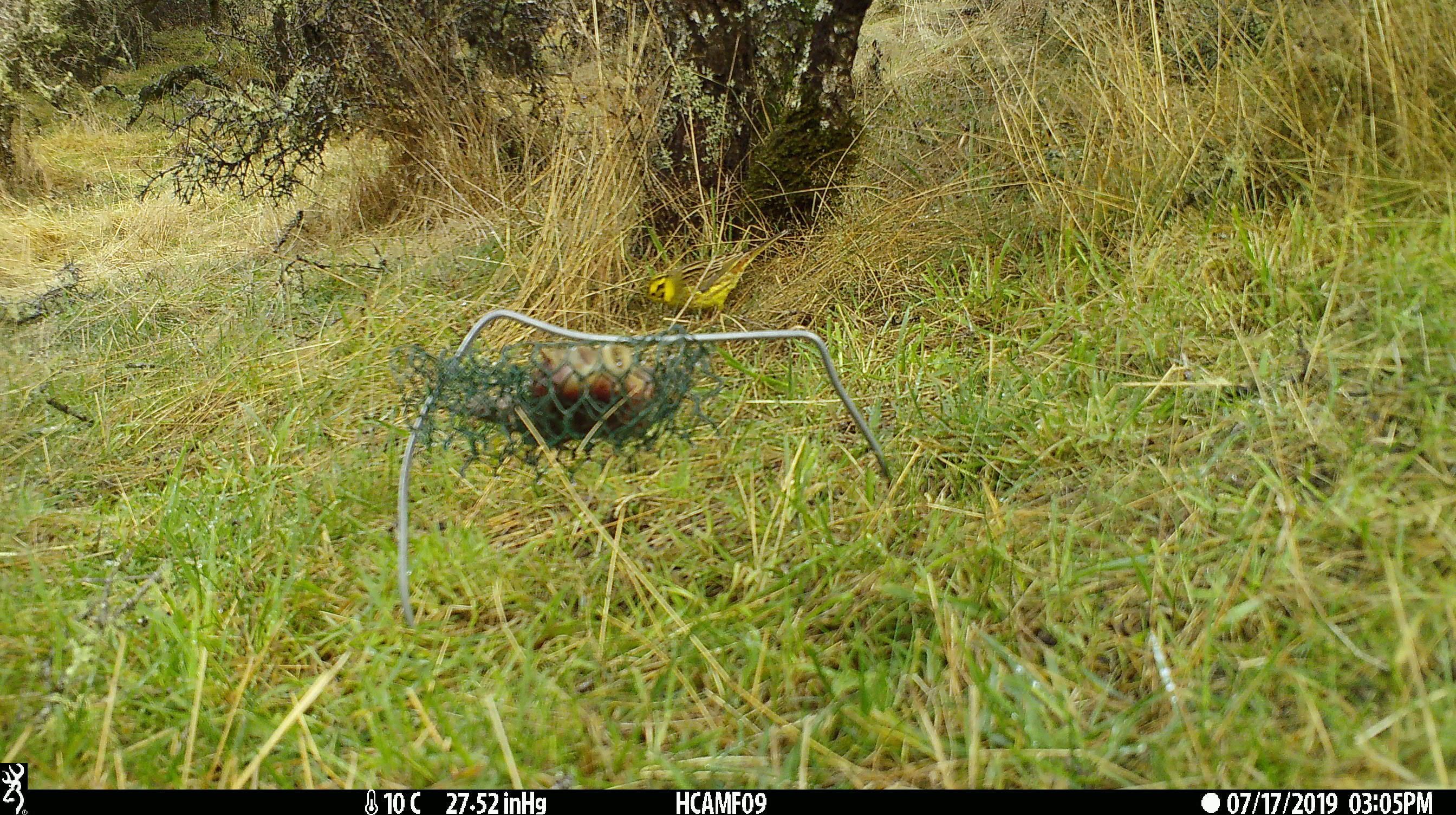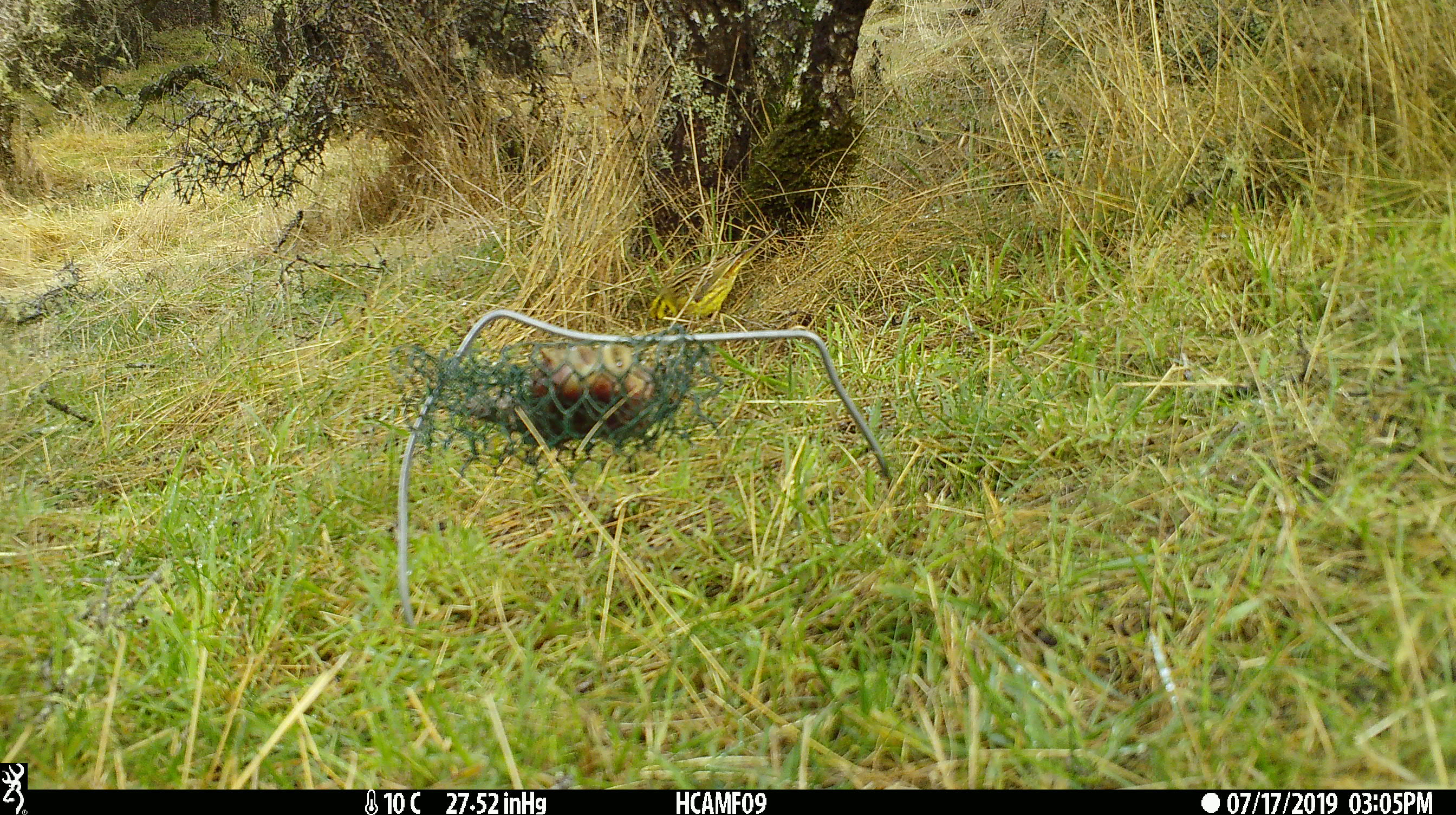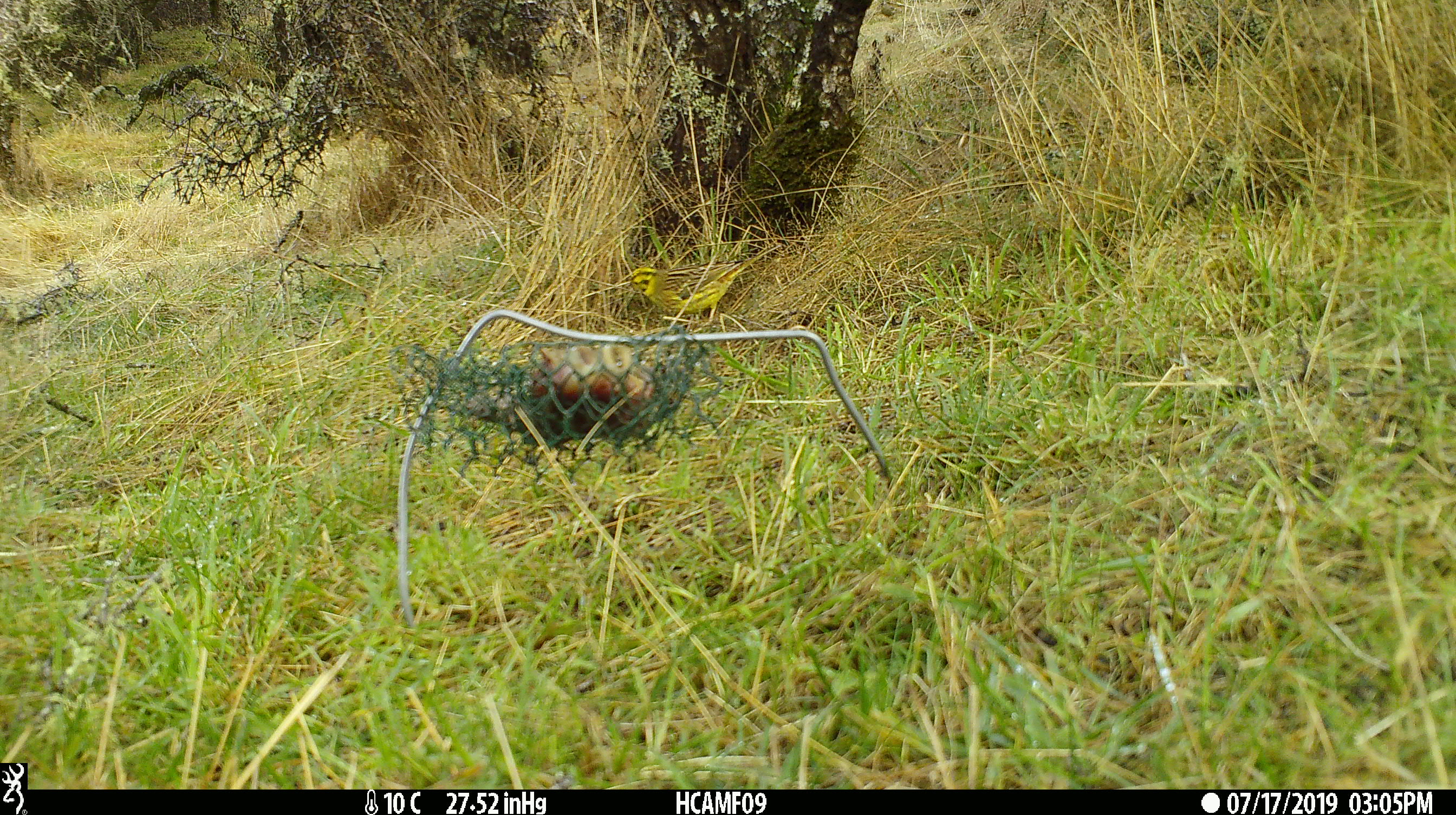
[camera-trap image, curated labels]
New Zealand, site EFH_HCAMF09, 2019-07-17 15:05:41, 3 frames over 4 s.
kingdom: Animalia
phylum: Chordata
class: Aves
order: Passeriformes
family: Emberizidae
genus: Emberiza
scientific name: Emberiza citrinella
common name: yellowhammer